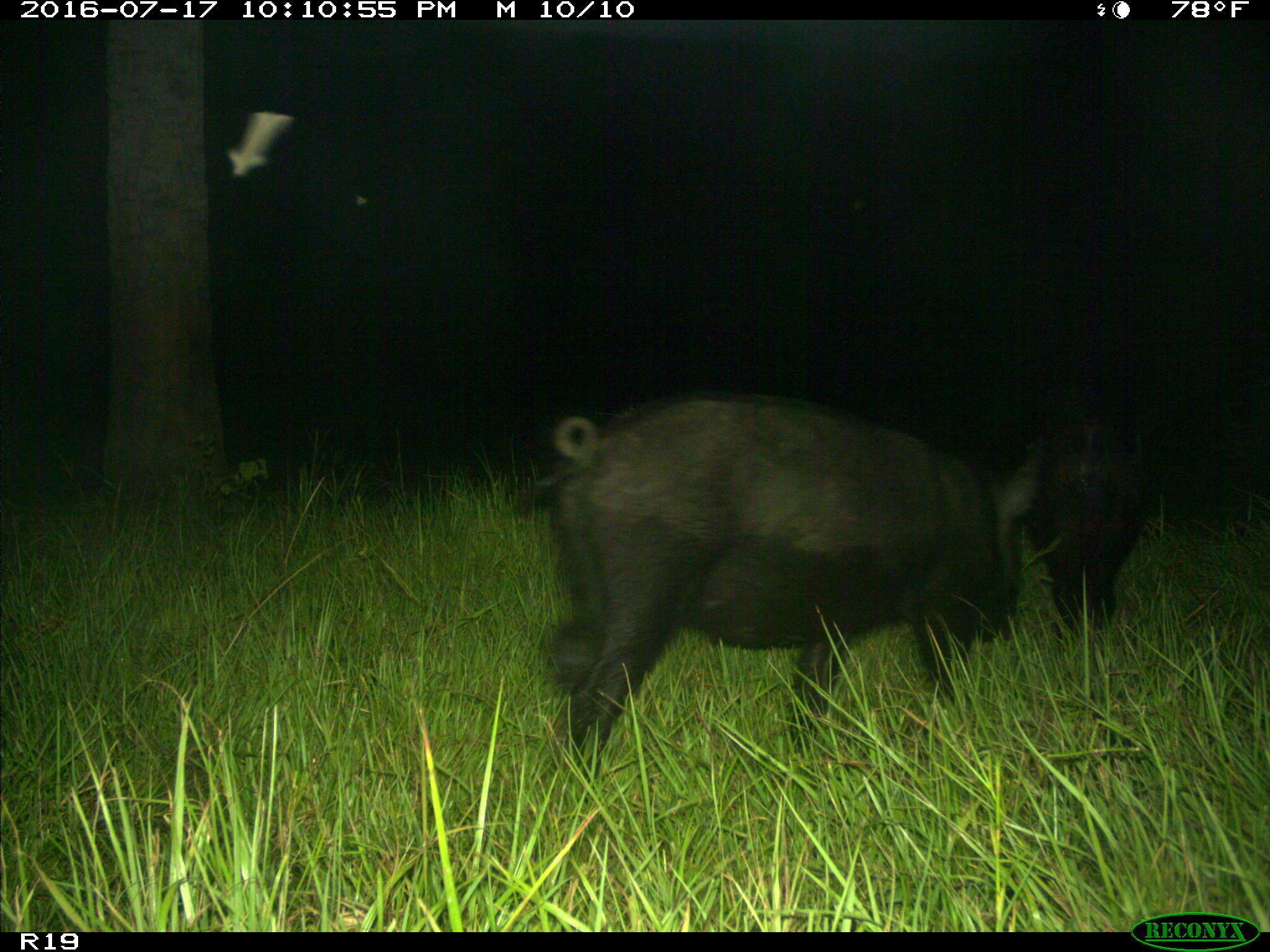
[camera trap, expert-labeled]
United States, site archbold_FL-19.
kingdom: Animalia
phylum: Chordata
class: Mammalia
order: Artiodactyla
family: Suidae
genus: Sus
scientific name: Sus scrofa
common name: wild boar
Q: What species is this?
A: Sus scrofa (wild boar).